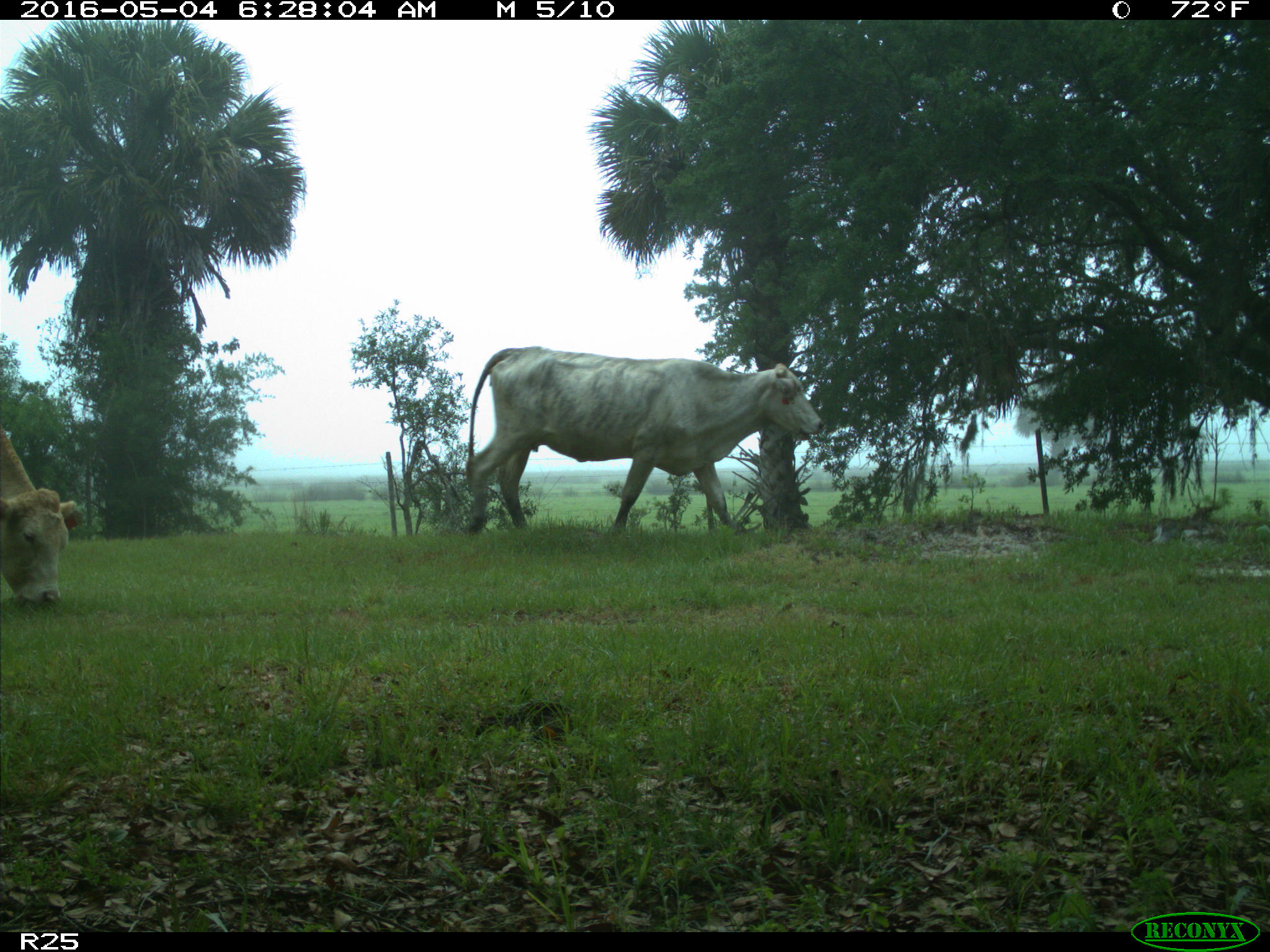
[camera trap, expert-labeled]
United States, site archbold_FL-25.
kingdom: Animalia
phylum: Chordata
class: Mammalia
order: Artiodactyla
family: Bovidae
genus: Bos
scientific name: Bos taurus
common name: domestic cow